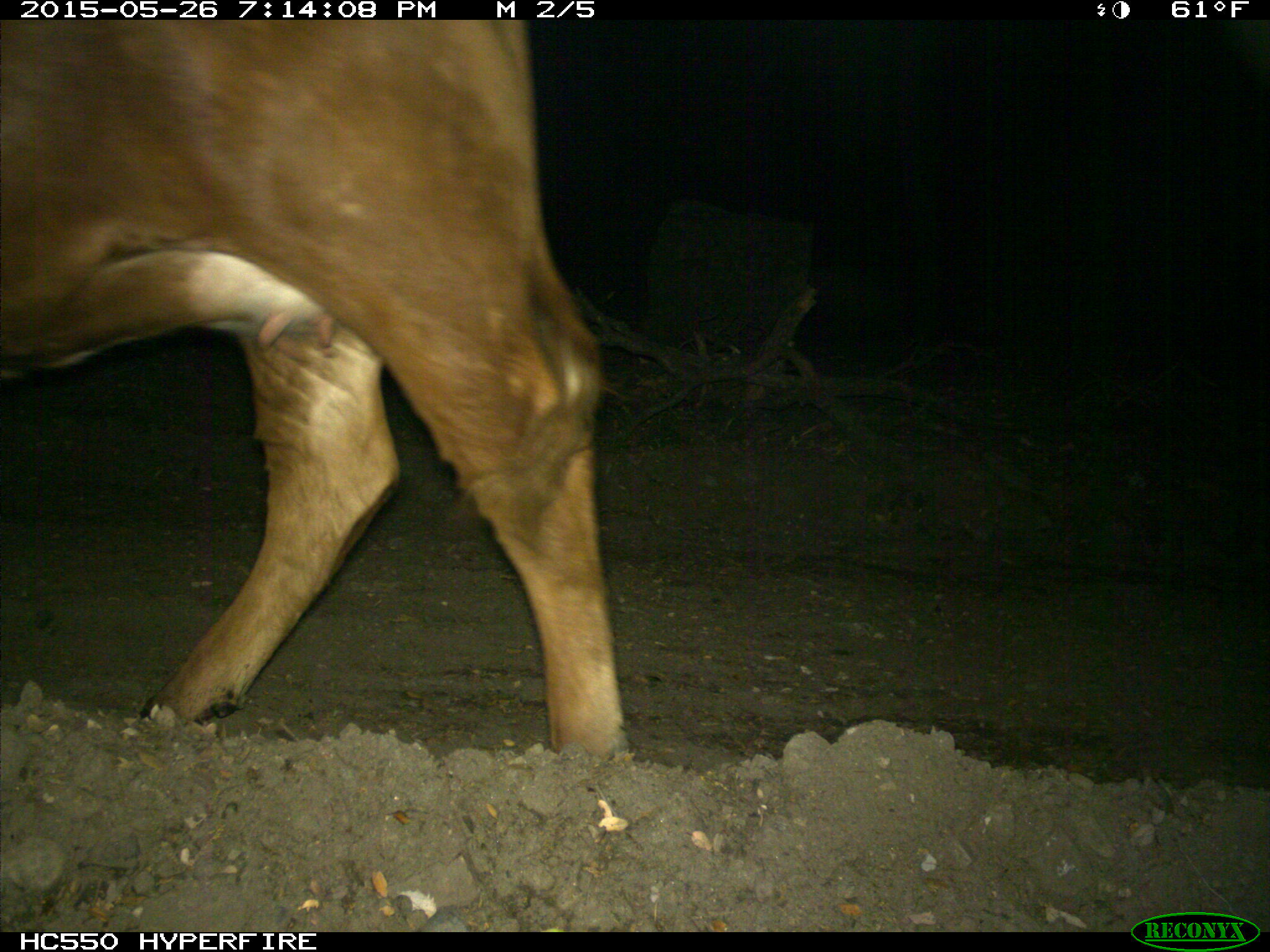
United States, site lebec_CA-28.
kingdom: Animalia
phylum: Chordata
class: Mammalia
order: Artiodactyla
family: Bovidae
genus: Bos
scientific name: Bos taurus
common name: domestic cow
Bos taurus (domestic cow).